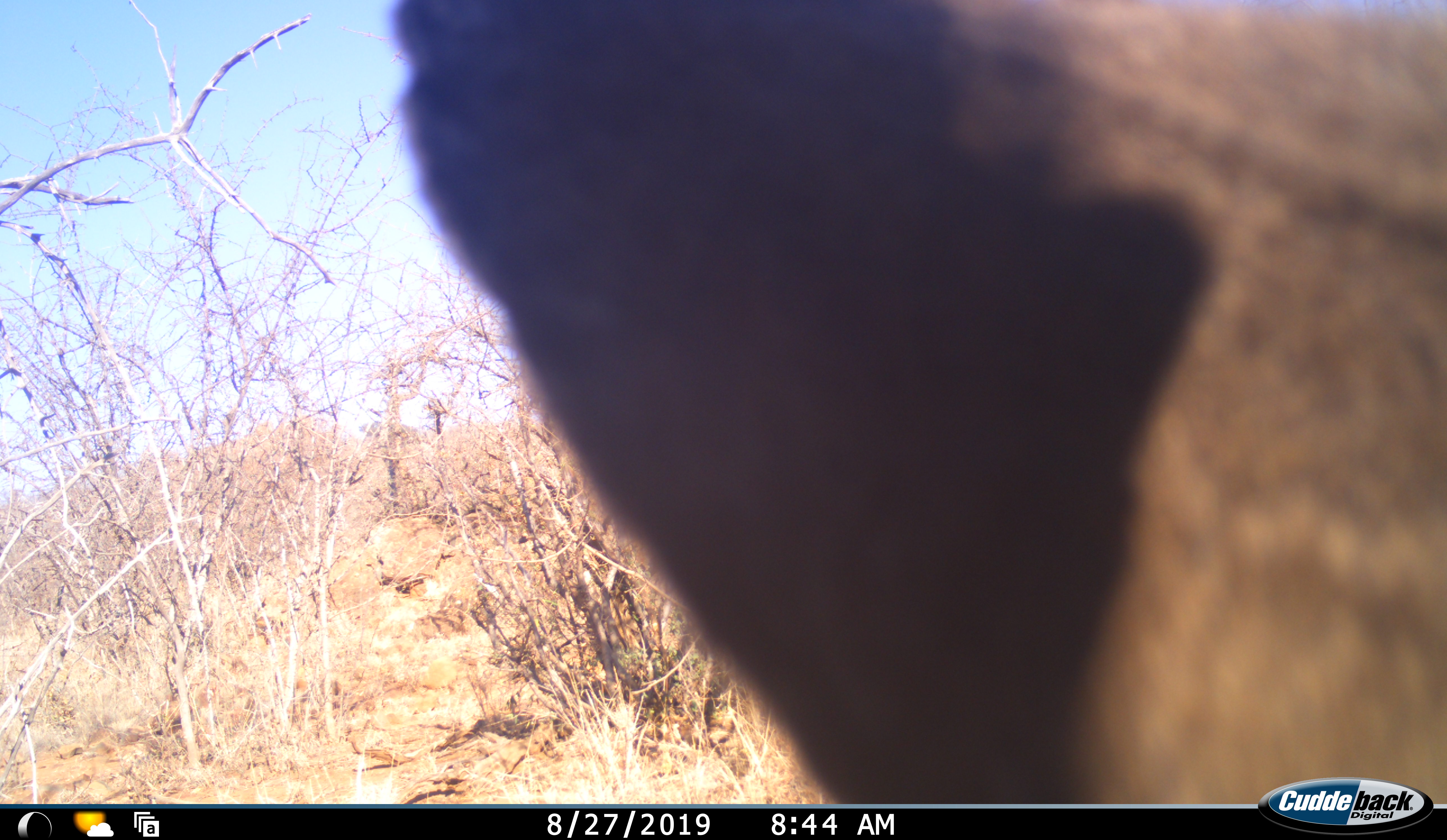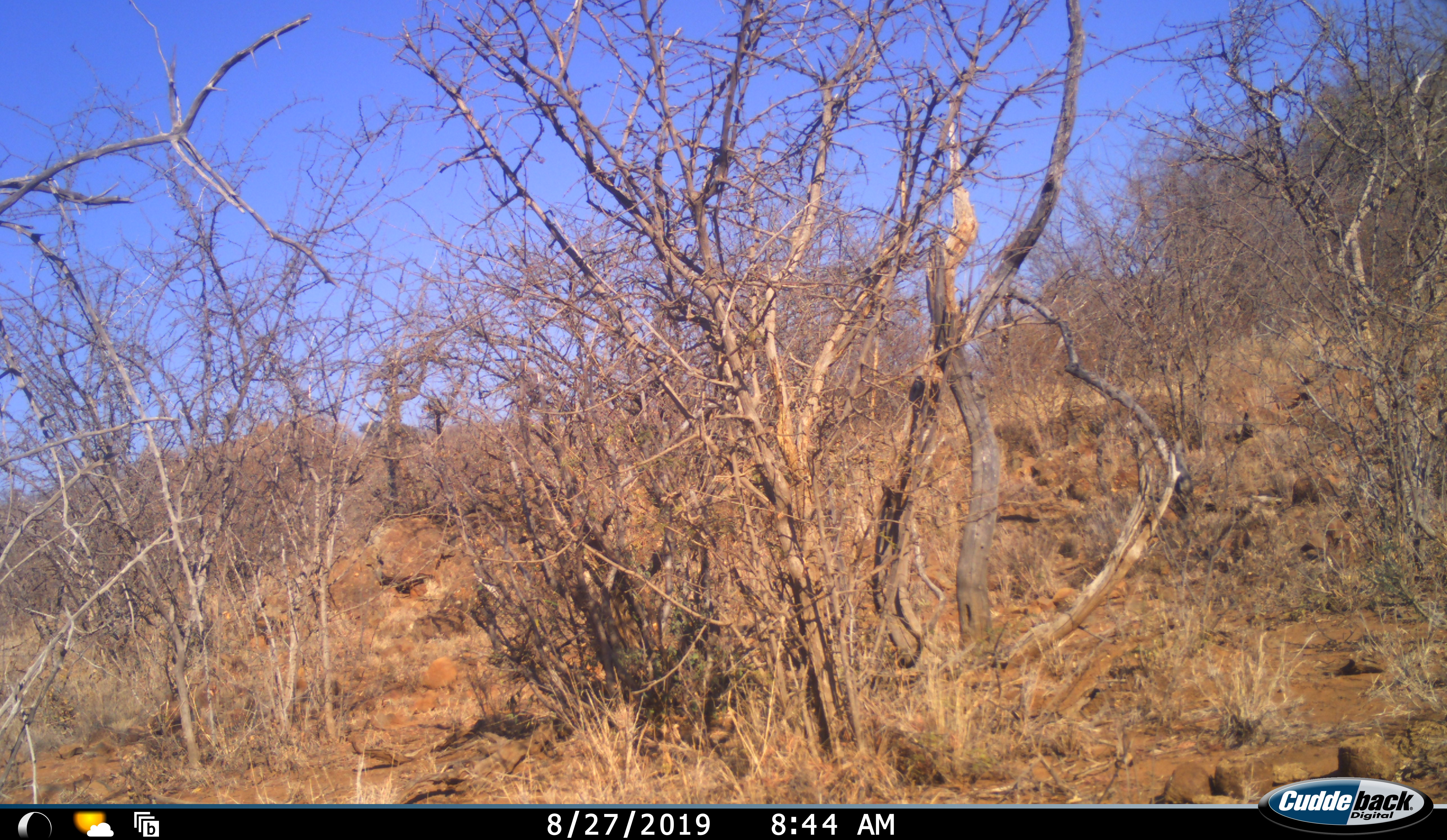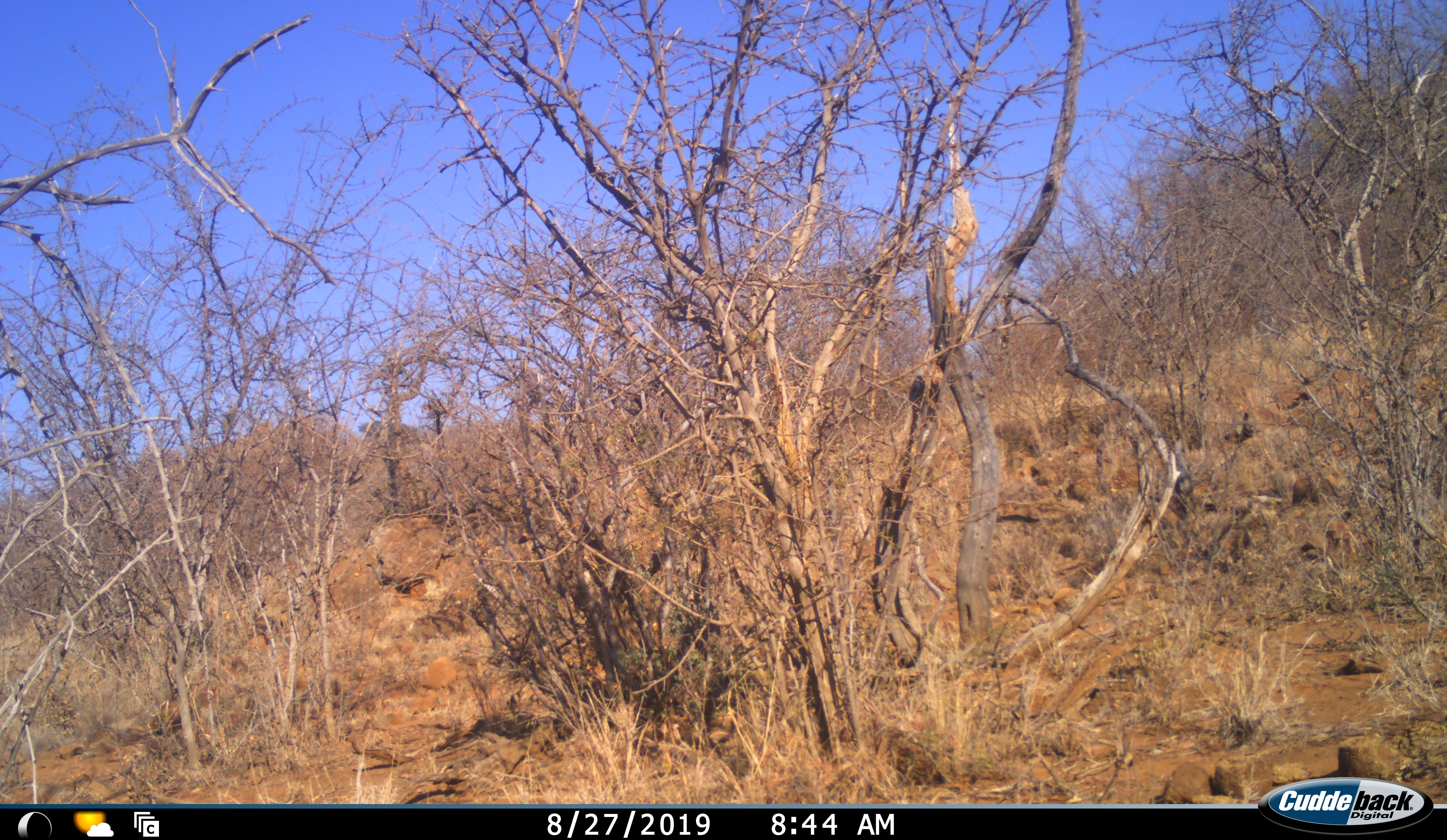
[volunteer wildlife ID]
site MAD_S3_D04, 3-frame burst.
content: unidentified animal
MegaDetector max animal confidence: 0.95